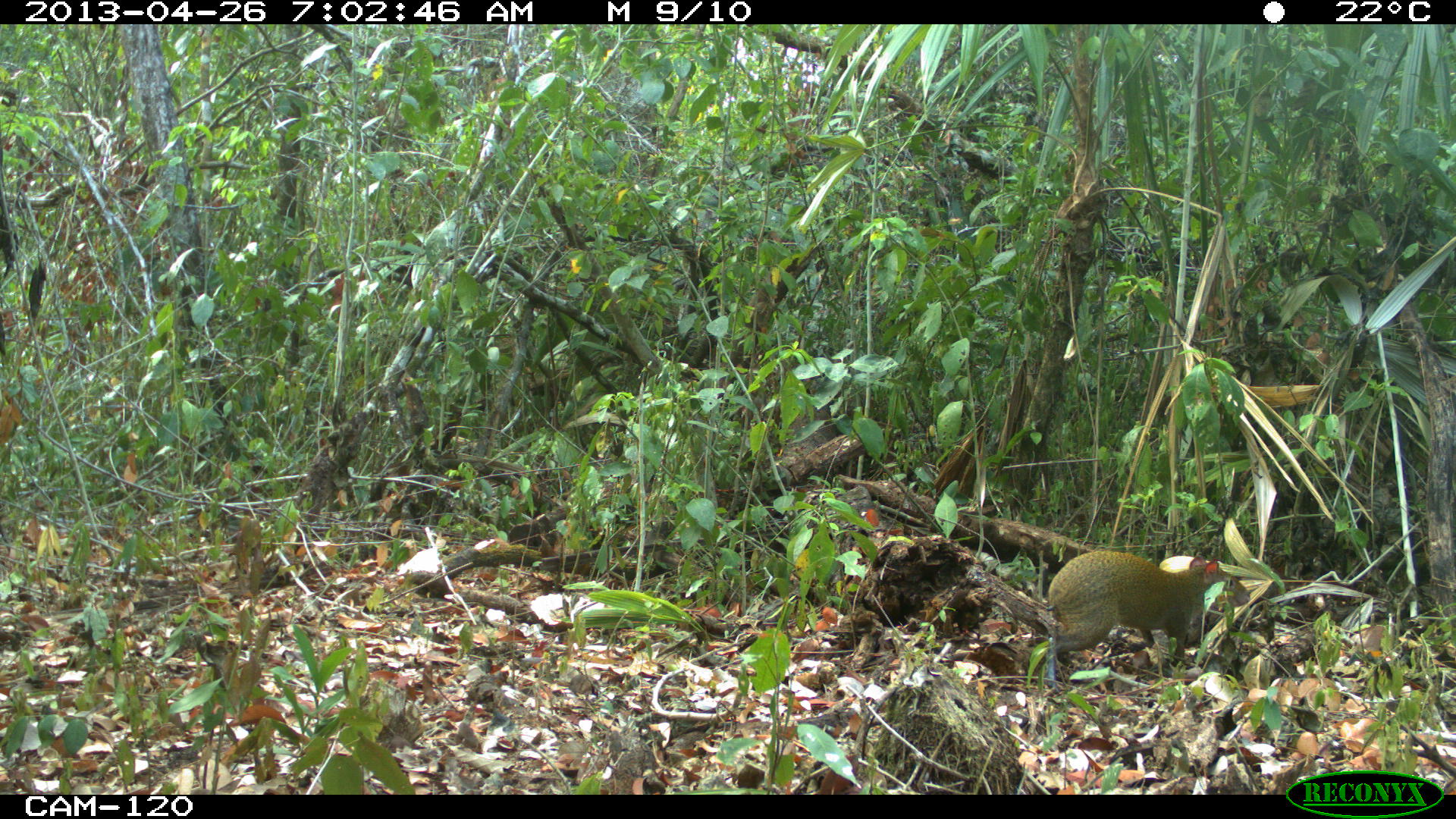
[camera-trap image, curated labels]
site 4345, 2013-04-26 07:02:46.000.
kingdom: Animalia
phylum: Chordata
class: Mammalia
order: Rodentia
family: Dasyproctidae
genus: Dasyprocta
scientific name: Dasyprocta punctata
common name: central american agouti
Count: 1.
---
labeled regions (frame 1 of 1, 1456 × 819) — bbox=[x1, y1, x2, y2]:
dasyprocta punctata: bbox=[1043, 550, 1251, 694]